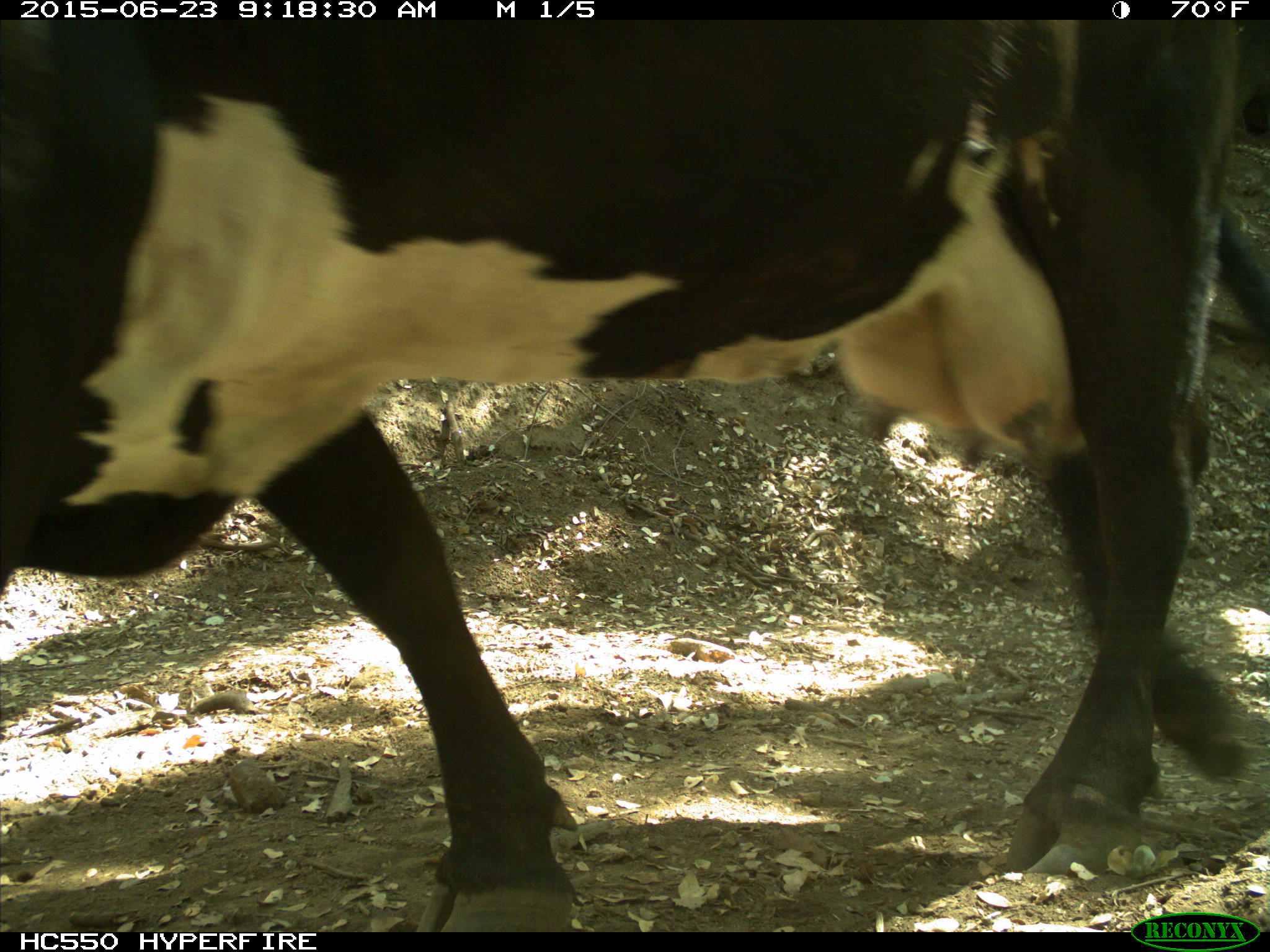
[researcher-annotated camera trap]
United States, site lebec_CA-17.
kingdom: Animalia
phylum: Chordata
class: Mammalia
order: Artiodactyla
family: Bovidae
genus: Bos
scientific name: Bos taurus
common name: domestic cow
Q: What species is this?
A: Bos taurus (domestic cow).